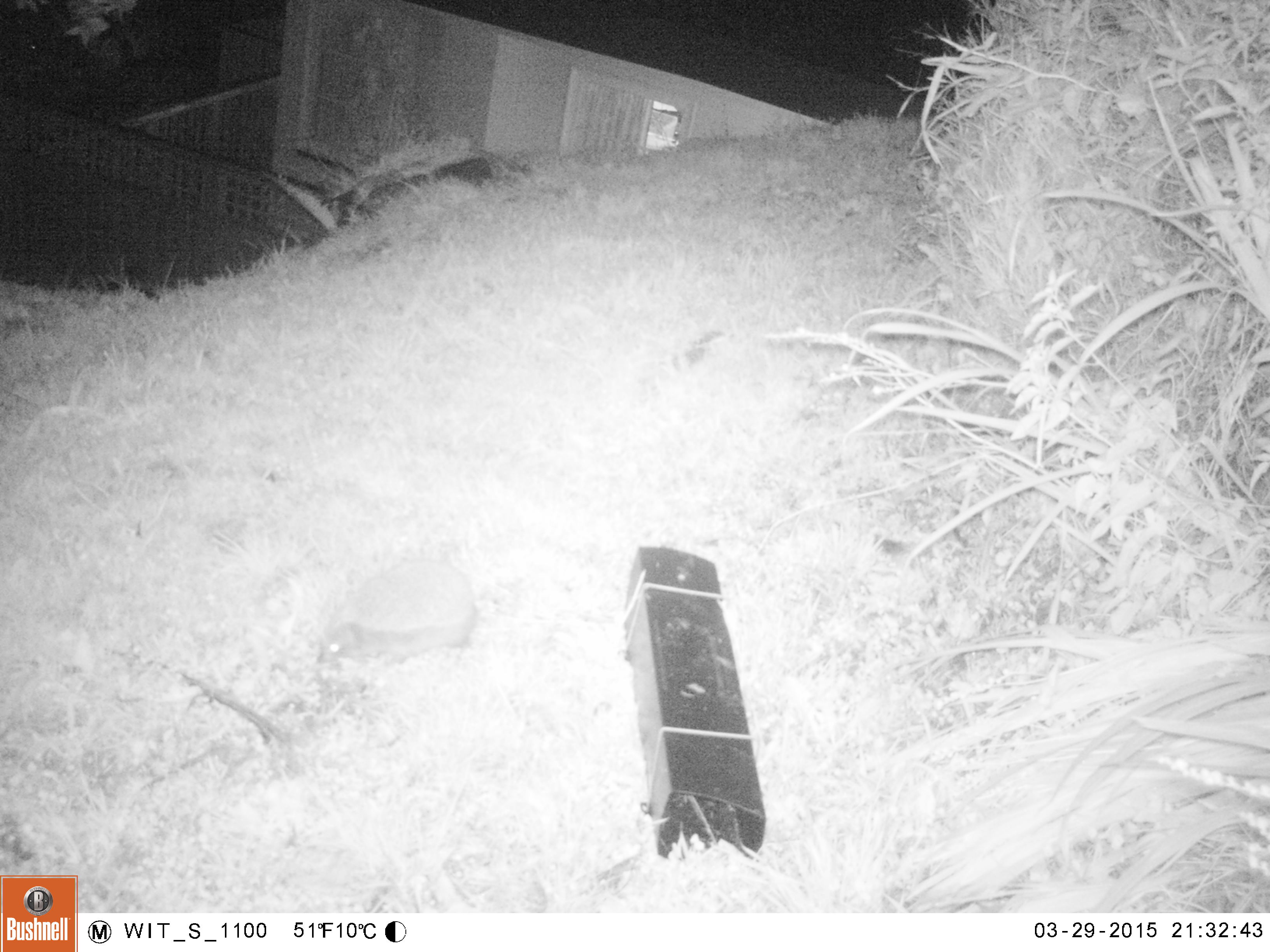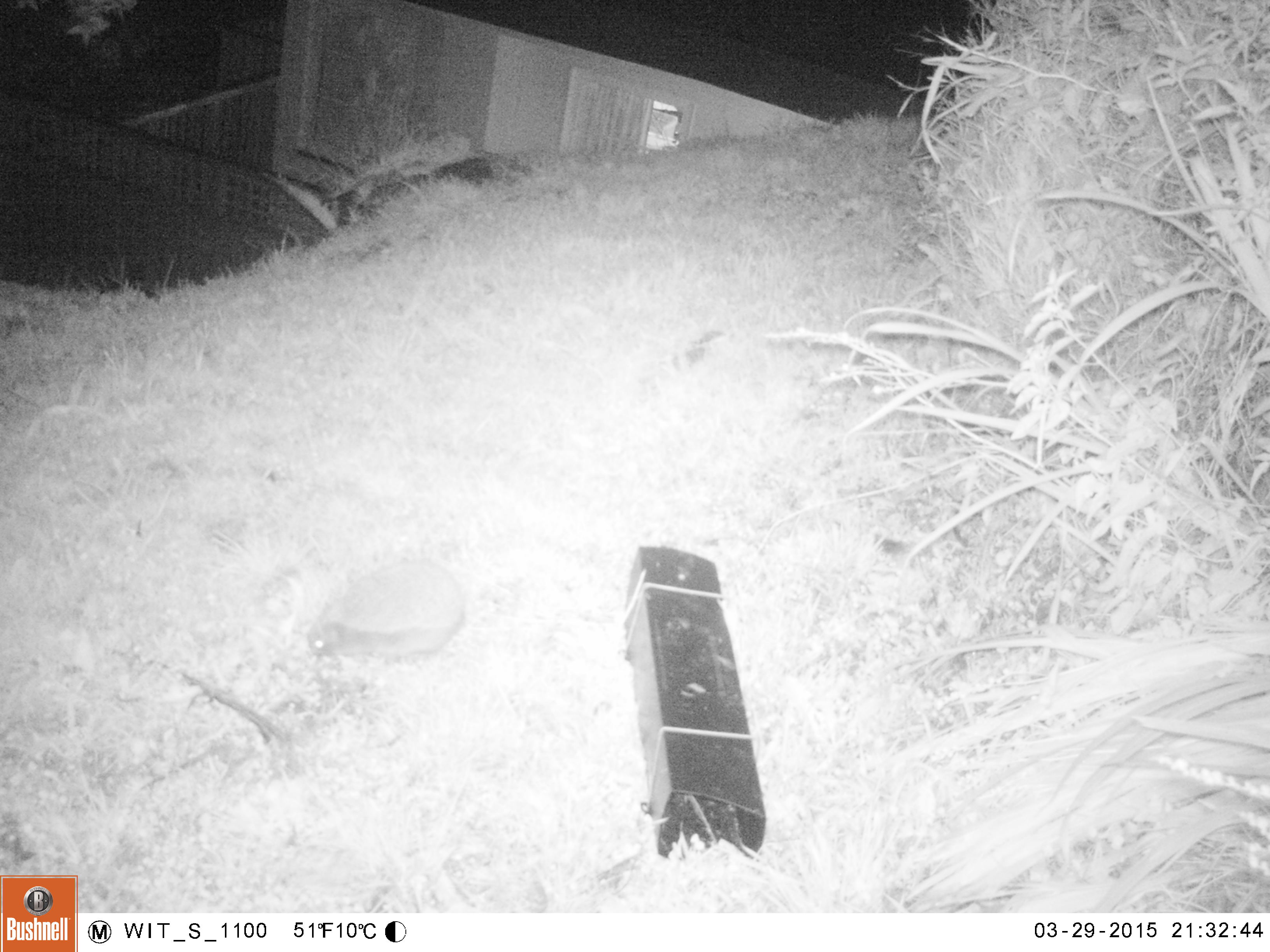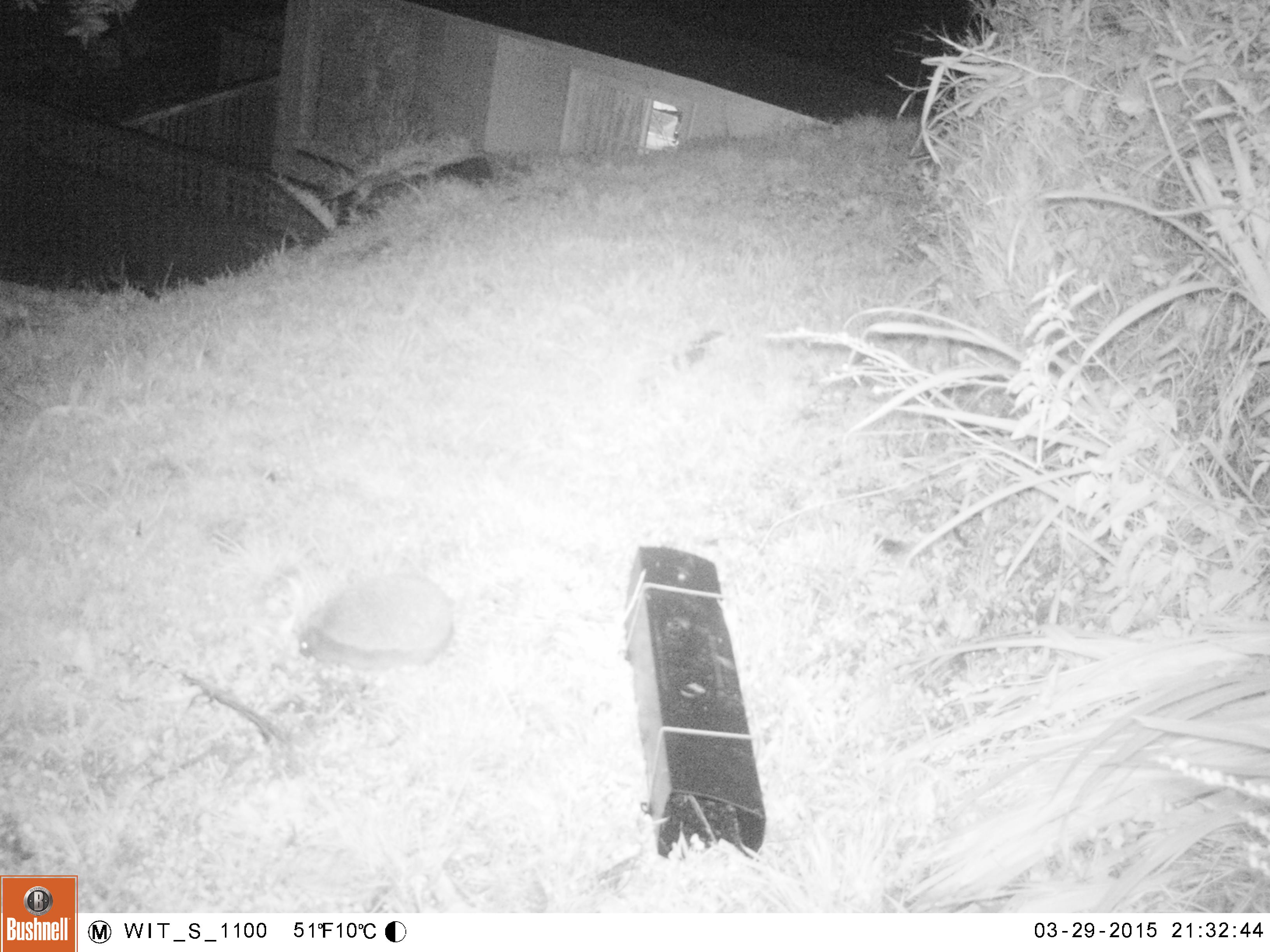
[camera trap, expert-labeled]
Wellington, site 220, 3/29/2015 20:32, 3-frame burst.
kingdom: Animalia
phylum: Chordata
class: Mammalia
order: Eulipotyphla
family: Erinaceidae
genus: Erinaceus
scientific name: Erinaceus europaeus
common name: hedgehog